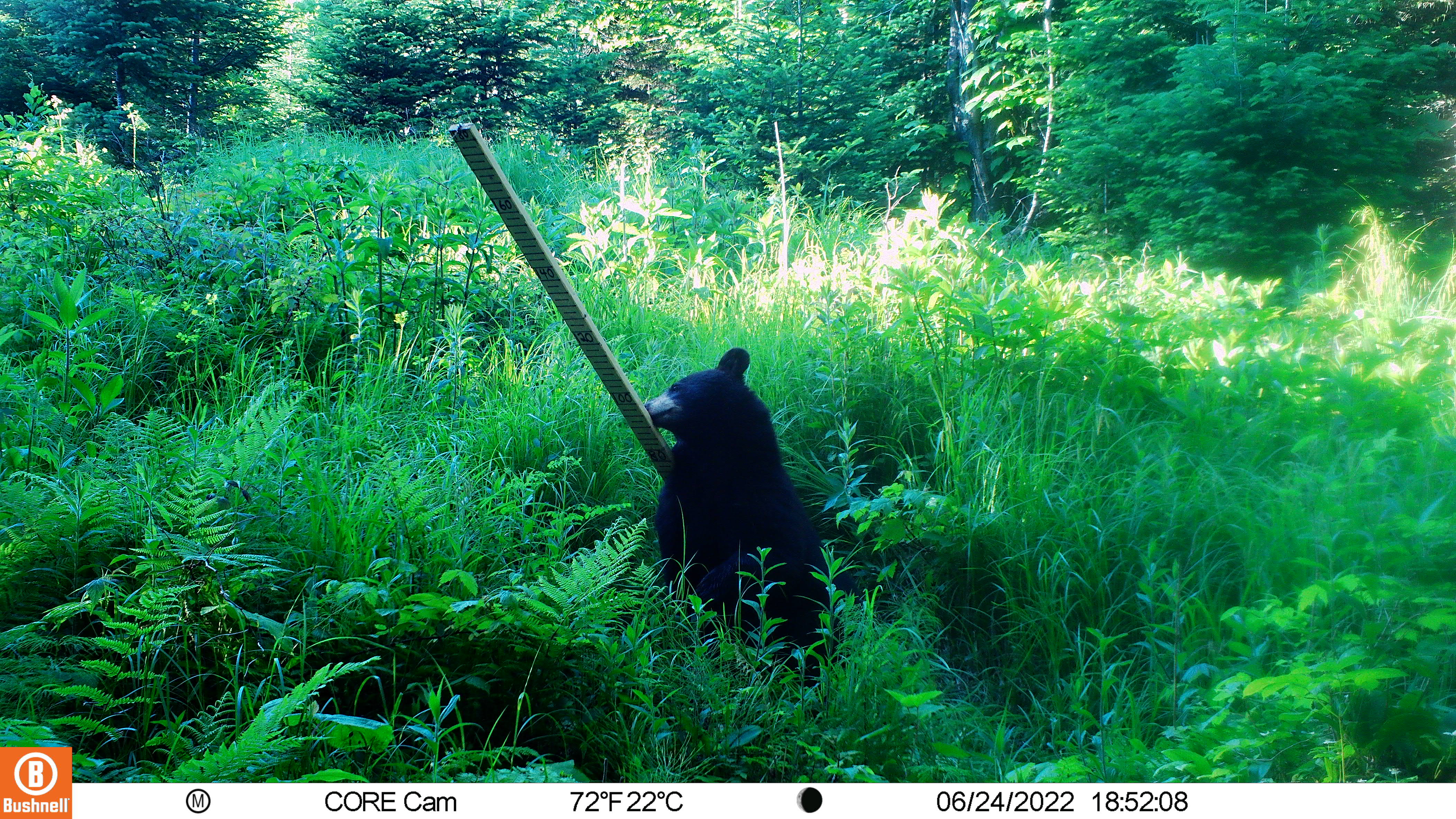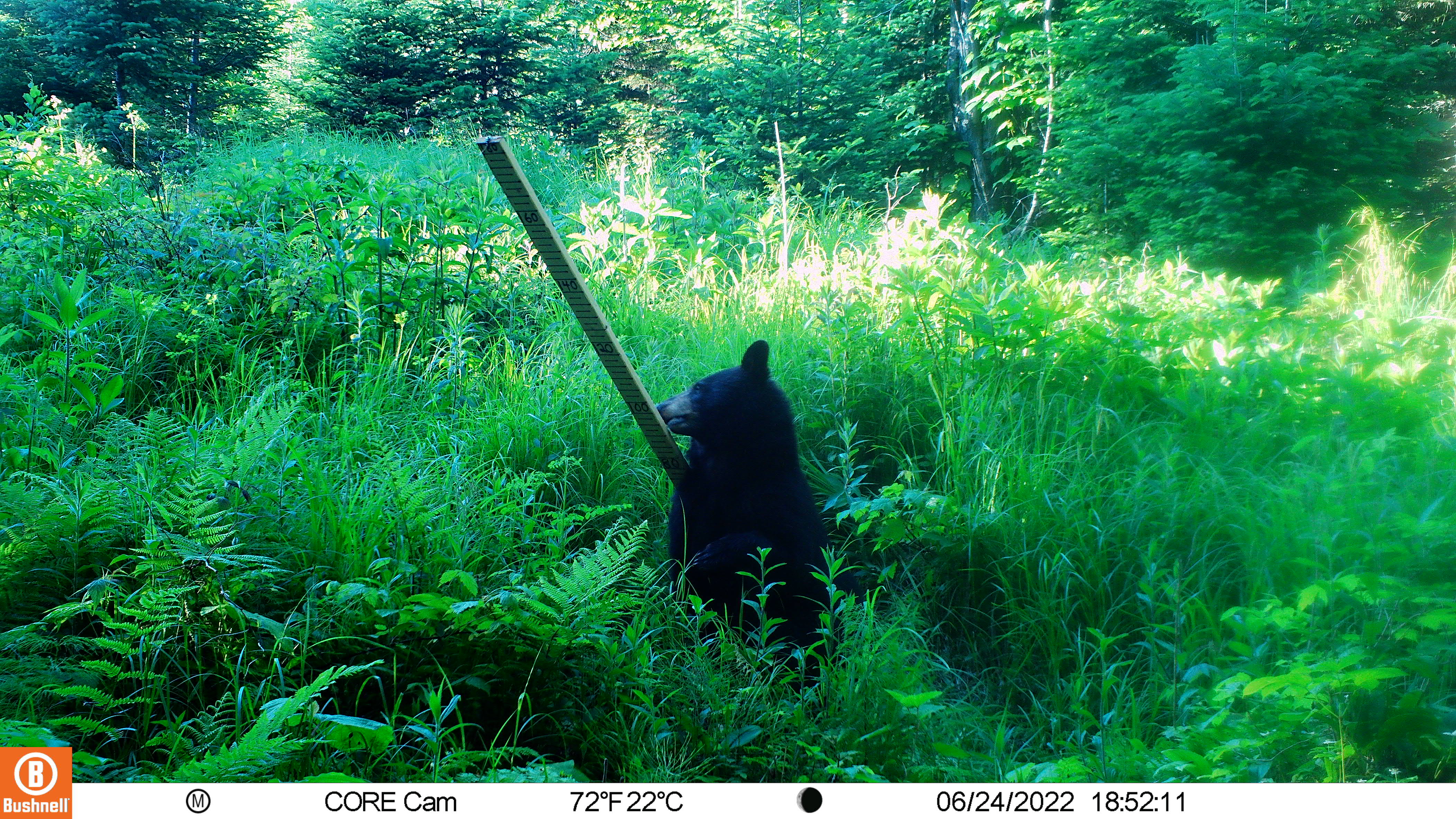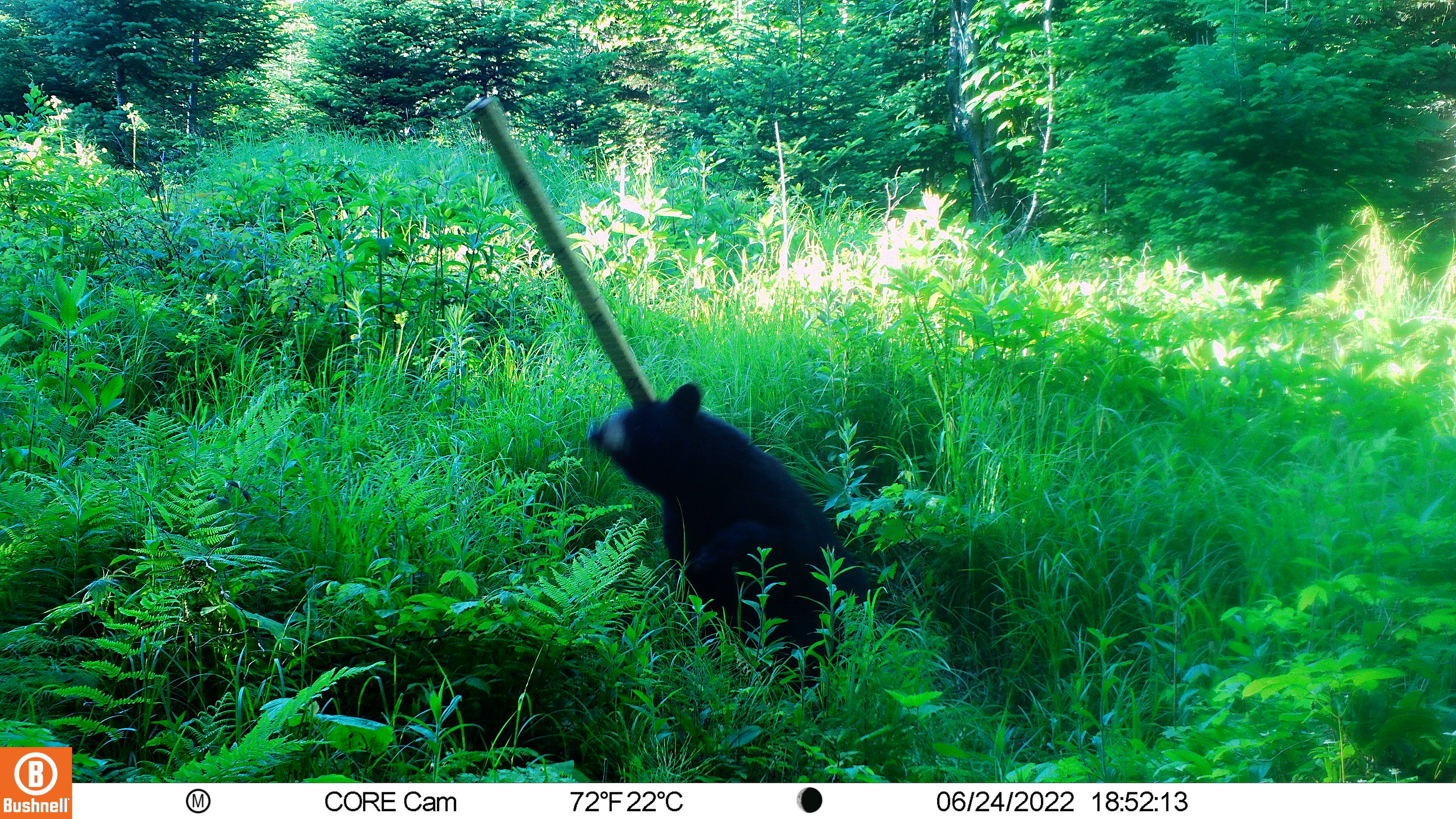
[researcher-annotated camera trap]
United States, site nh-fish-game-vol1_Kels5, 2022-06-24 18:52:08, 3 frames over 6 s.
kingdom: Animalia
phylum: Chordata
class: Mammalia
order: Carnivora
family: Ursidae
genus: Ursus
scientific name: Ursus americanus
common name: black bear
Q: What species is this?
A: Black bear (Ursus americanus).